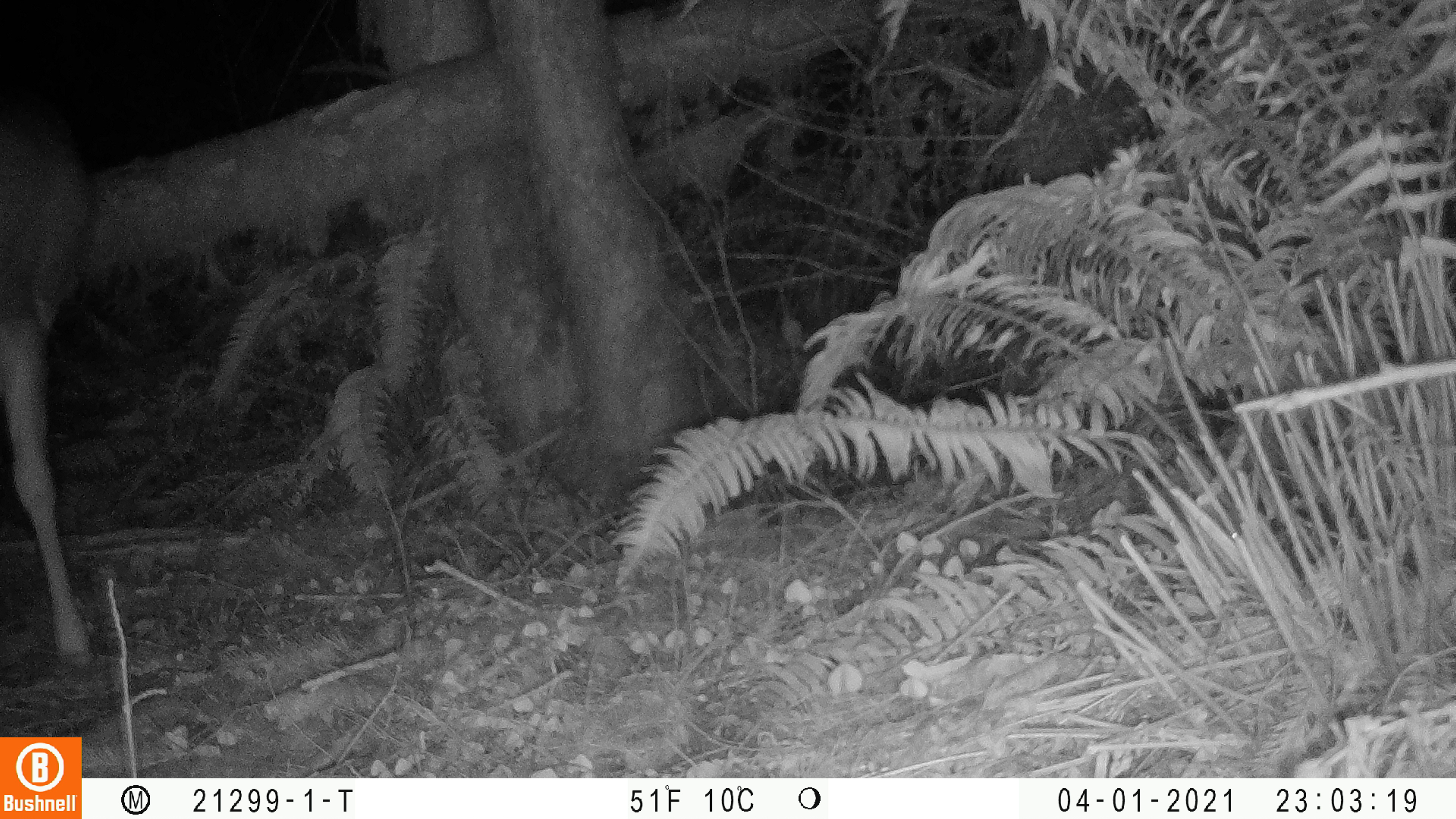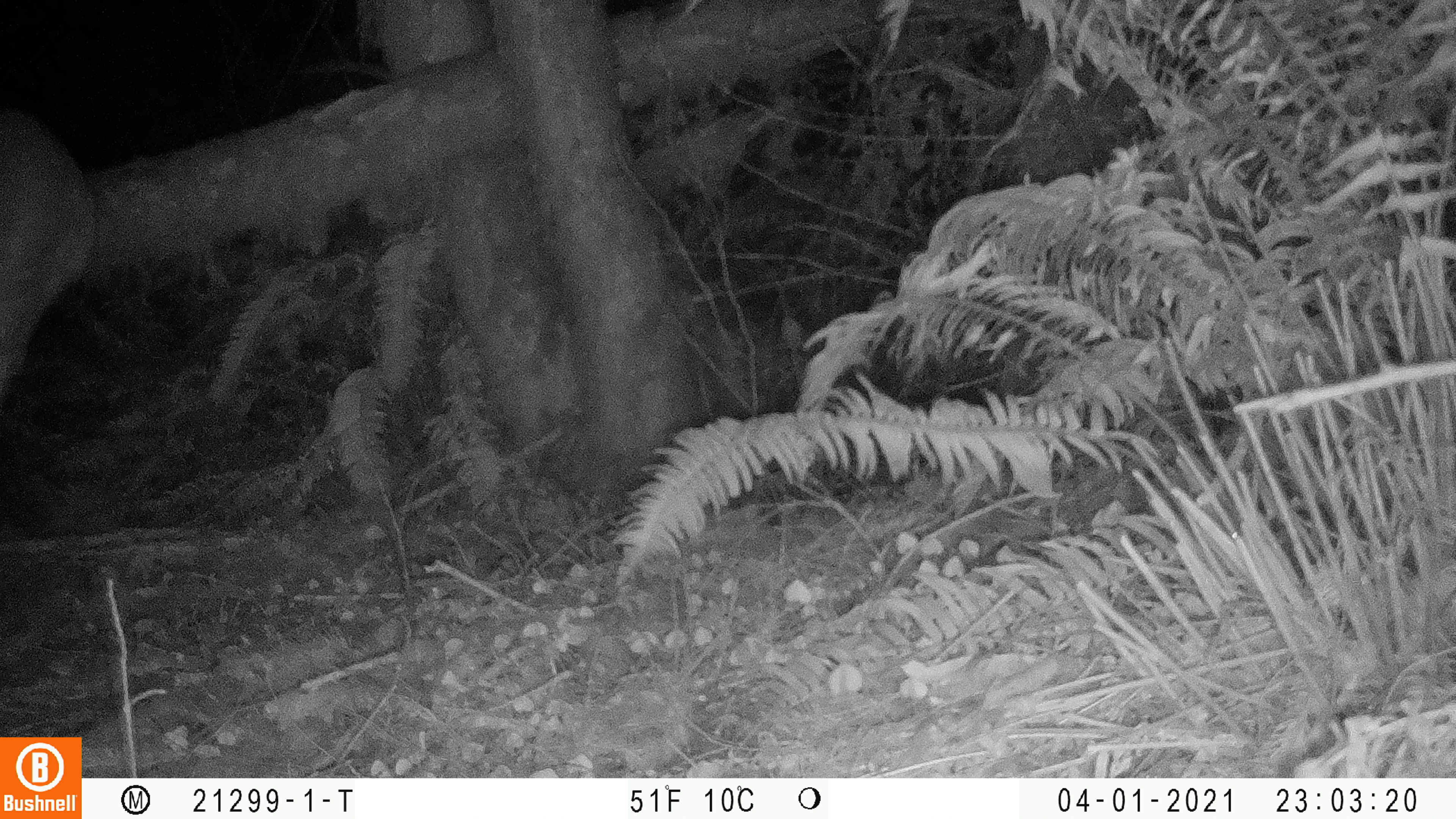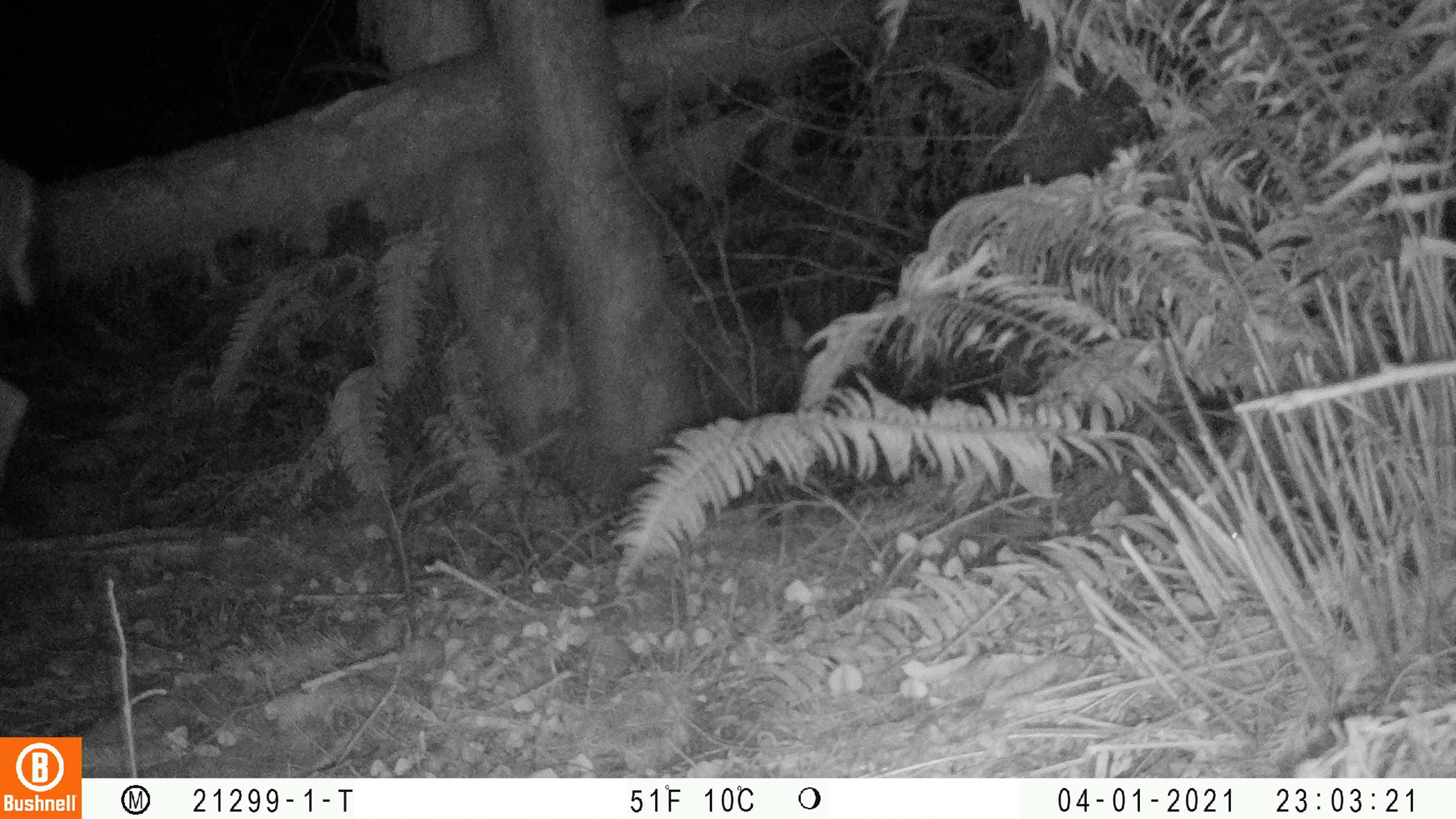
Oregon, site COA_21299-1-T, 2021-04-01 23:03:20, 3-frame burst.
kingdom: Animalia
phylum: Chordata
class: Mammalia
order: Artiodactyla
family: Cervidae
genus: Odocoileus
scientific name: Odocoileus hemionus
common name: black-tailed deer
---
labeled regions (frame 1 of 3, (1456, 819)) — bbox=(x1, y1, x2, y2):
black-tailed deer: bbox=(3, 63, 115, 680)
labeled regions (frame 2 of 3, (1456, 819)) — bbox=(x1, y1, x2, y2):
black-tailed deer: bbox=(3, 100, 104, 410)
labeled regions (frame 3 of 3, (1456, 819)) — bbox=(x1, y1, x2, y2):
black-tailed deer: bbox=(3, 158, 54, 477)